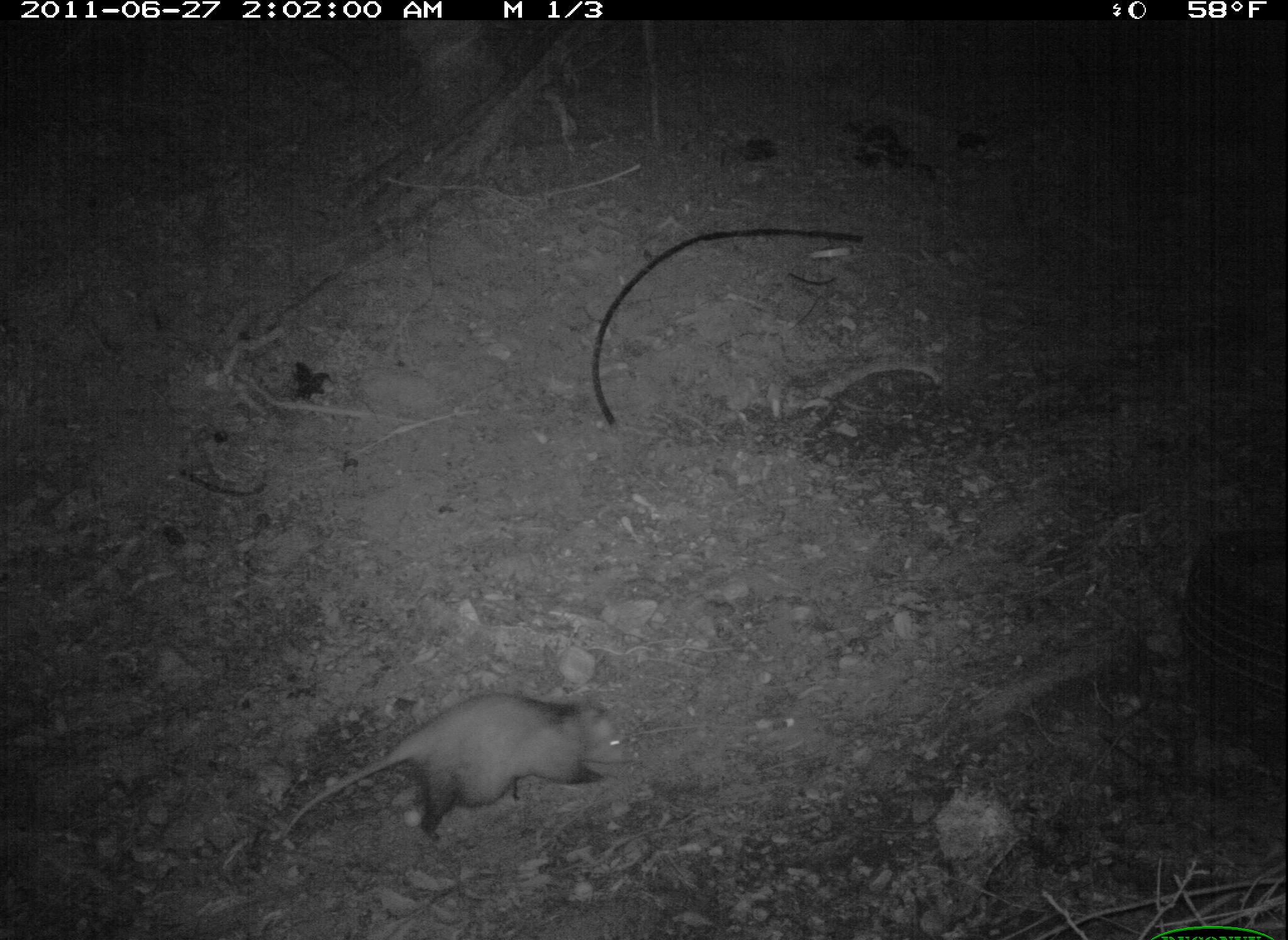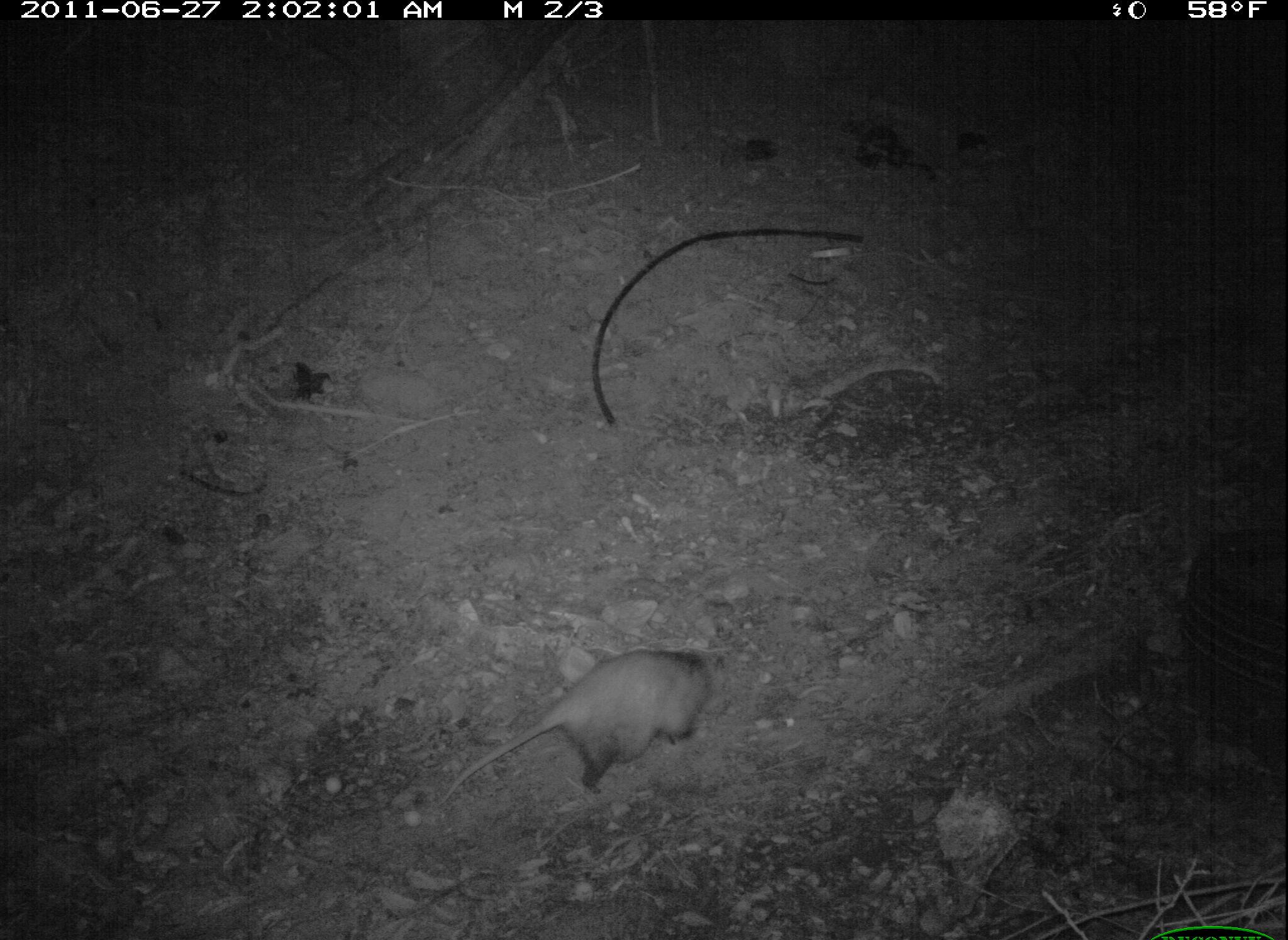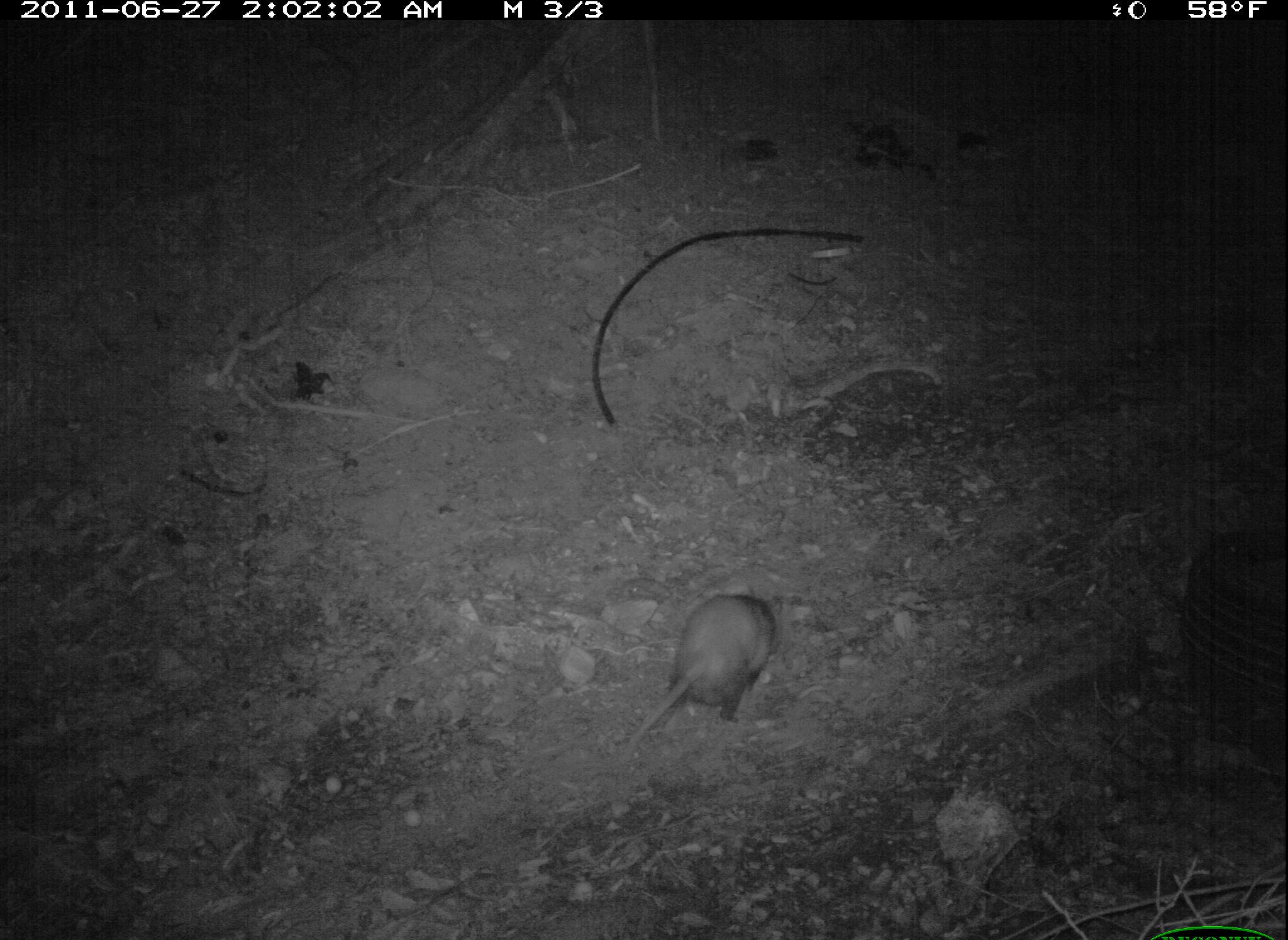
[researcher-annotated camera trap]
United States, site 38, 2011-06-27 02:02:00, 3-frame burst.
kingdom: Animalia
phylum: Chordata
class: Mammalia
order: Didelphimorphia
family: Didelphidae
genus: Didelphis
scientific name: Didelphis virginiana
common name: virginia opossum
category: opossum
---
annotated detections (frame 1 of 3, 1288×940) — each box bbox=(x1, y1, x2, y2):
opossum: bbox=(259, 672, 646, 884)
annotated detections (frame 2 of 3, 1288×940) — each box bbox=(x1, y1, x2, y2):
opossum: bbox=(431, 639, 741, 823)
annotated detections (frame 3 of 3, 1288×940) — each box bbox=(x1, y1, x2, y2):
opossum: bbox=(620, 580, 789, 776)